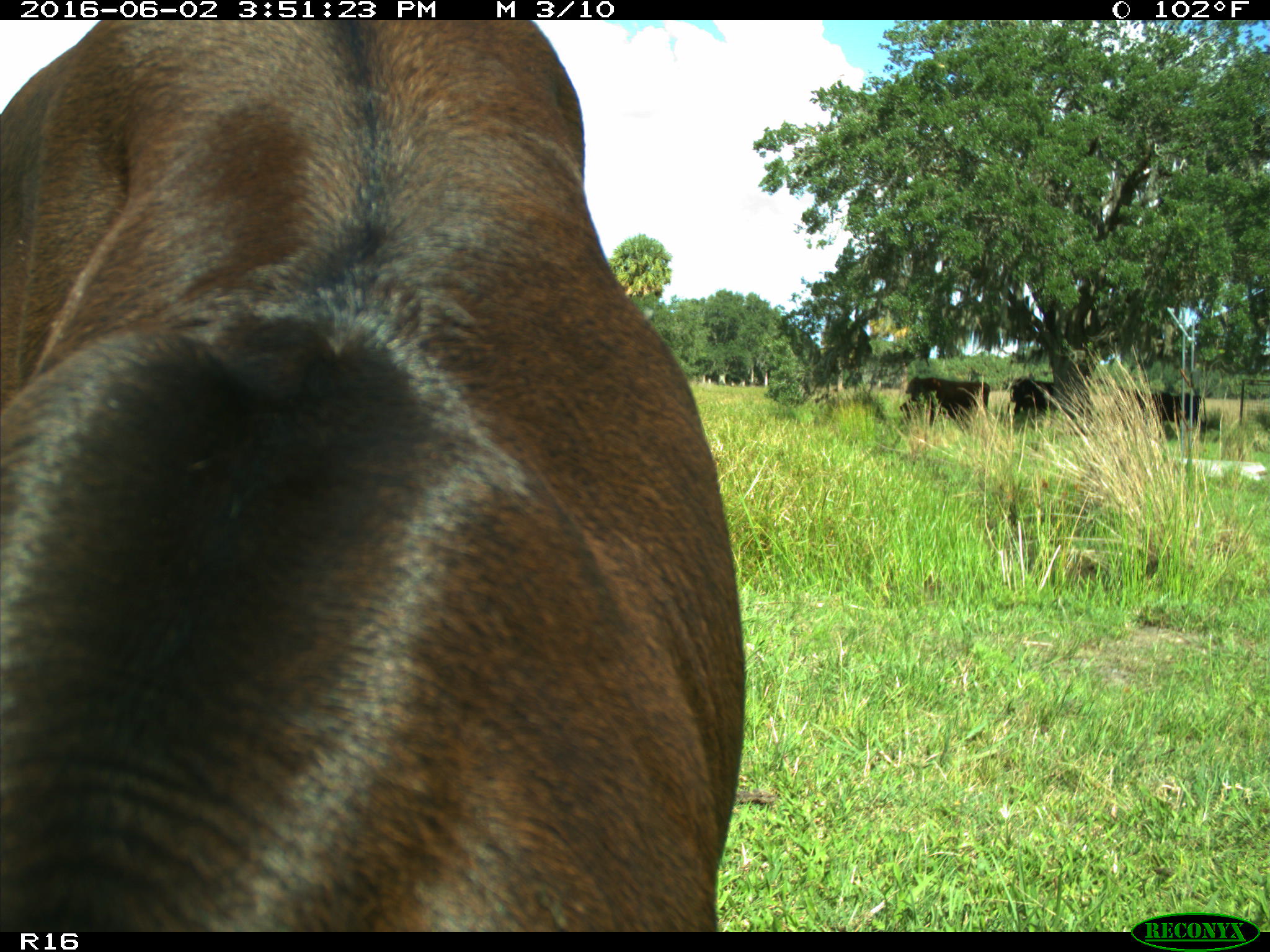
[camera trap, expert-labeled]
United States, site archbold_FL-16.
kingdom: Animalia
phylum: Chordata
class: Mammalia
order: Artiodactyla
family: Bovidae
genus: Bos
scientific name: Bos taurus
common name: domestic cow